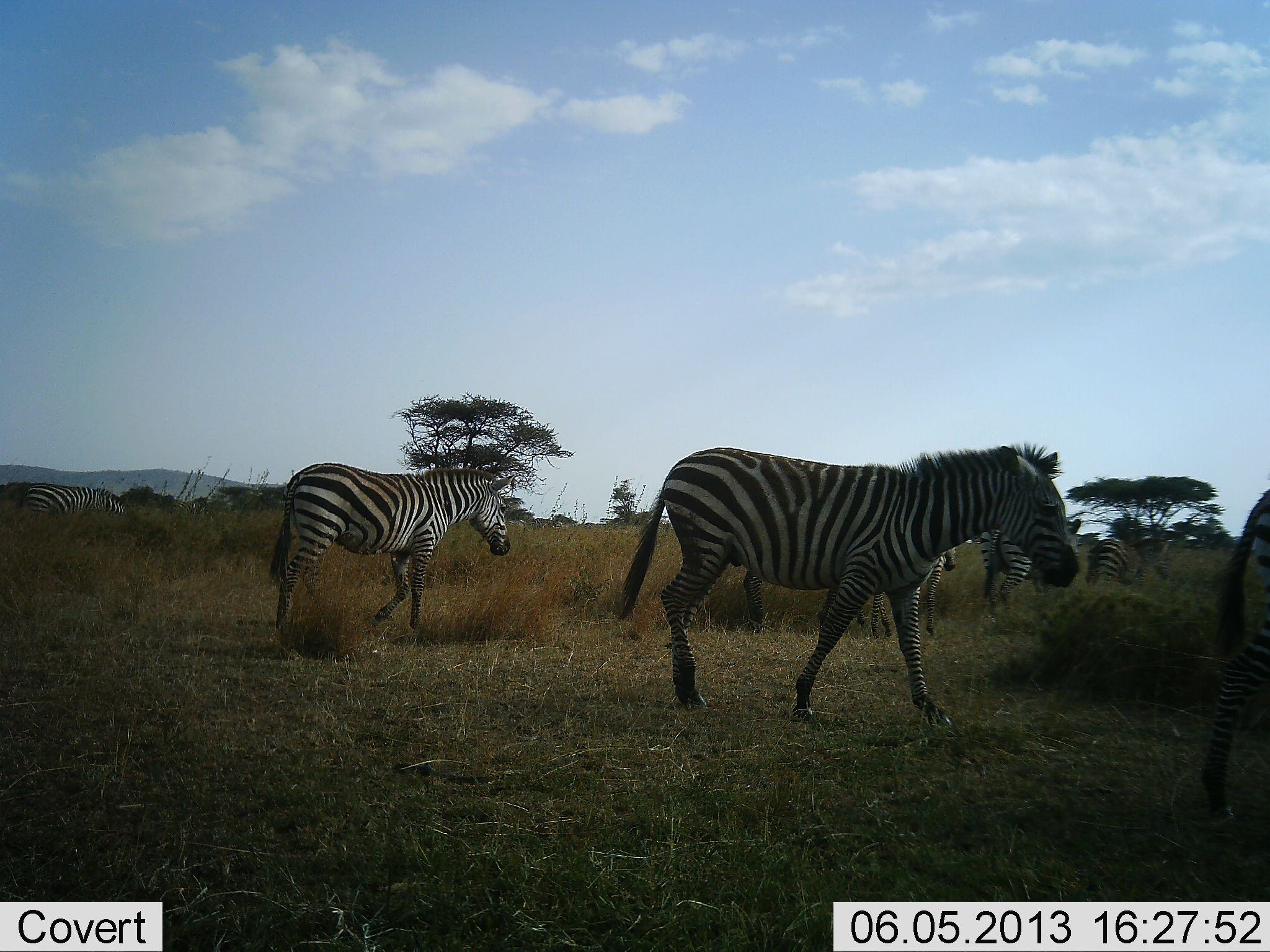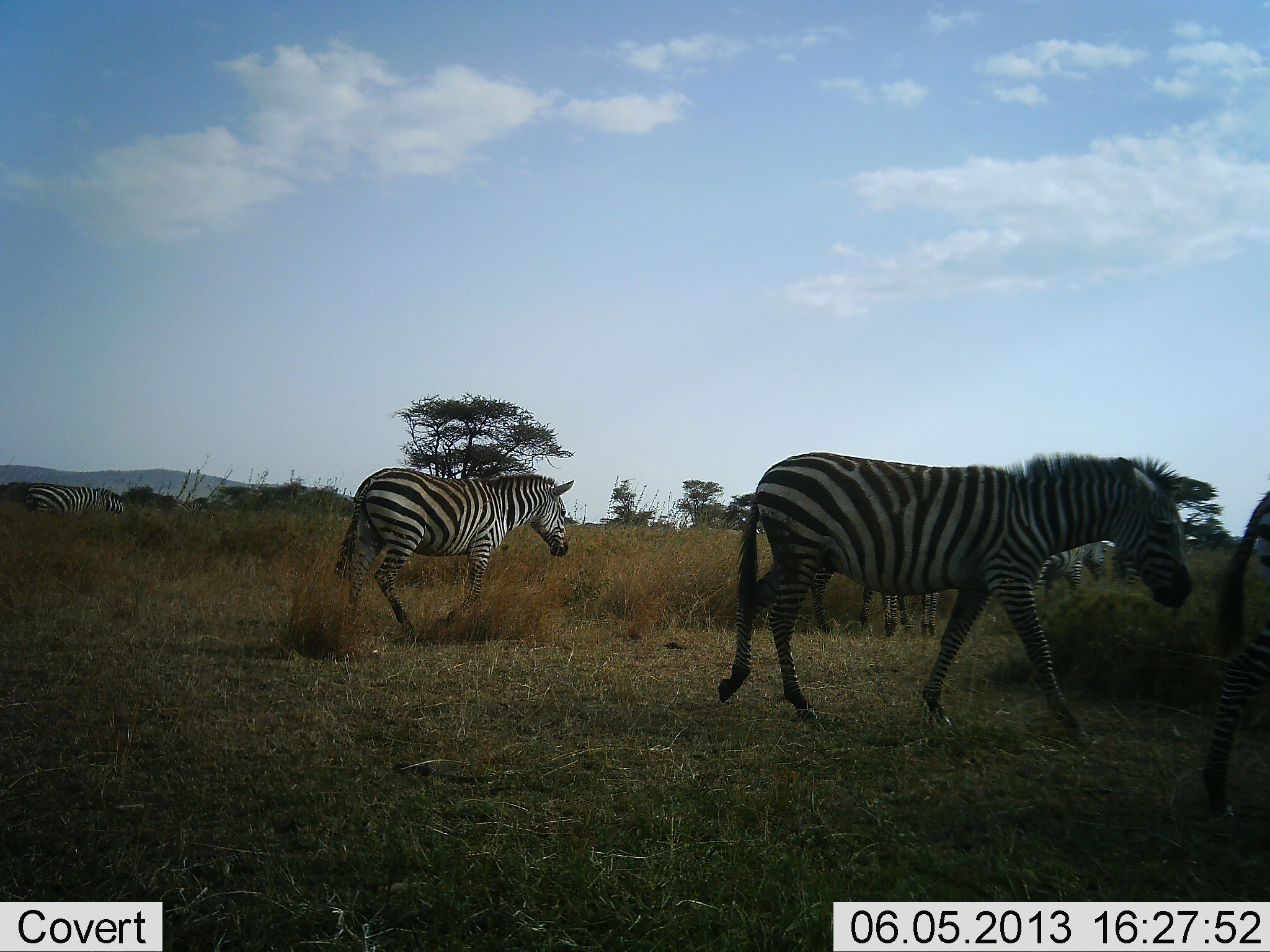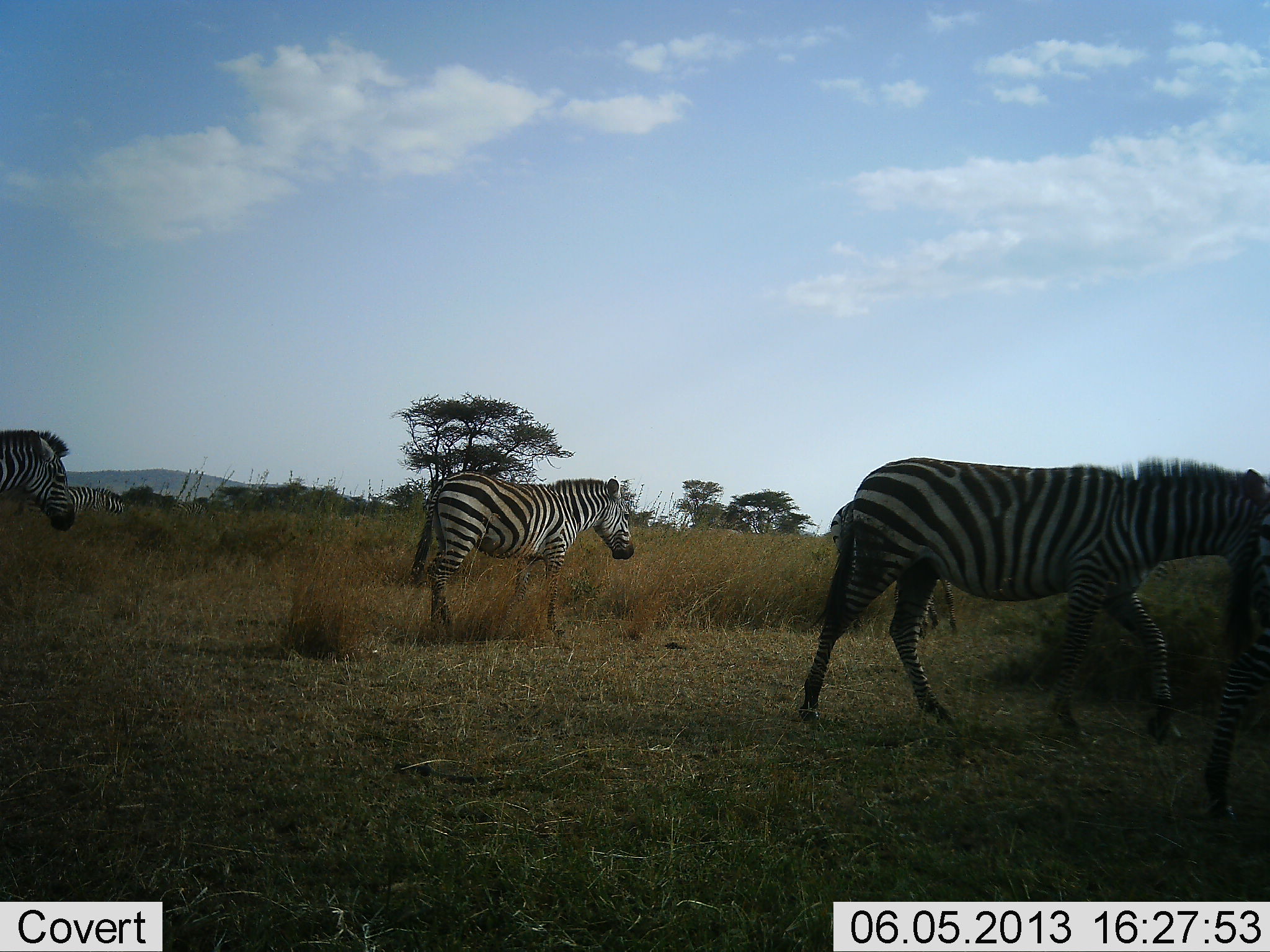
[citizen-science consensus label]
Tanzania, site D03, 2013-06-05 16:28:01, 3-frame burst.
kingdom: Animalia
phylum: Chordata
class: Mammalia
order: Perissodactyla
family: Equidae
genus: Equus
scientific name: Equus quagga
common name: plains zebra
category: zebra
Zebra (plains zebra) (Equus quagga), count 8. Behavior (volunteer vote fractions): standing 20%, resting 0%, moving 100%, interacting 0%. Young present (vote fraction): 0%. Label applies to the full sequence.